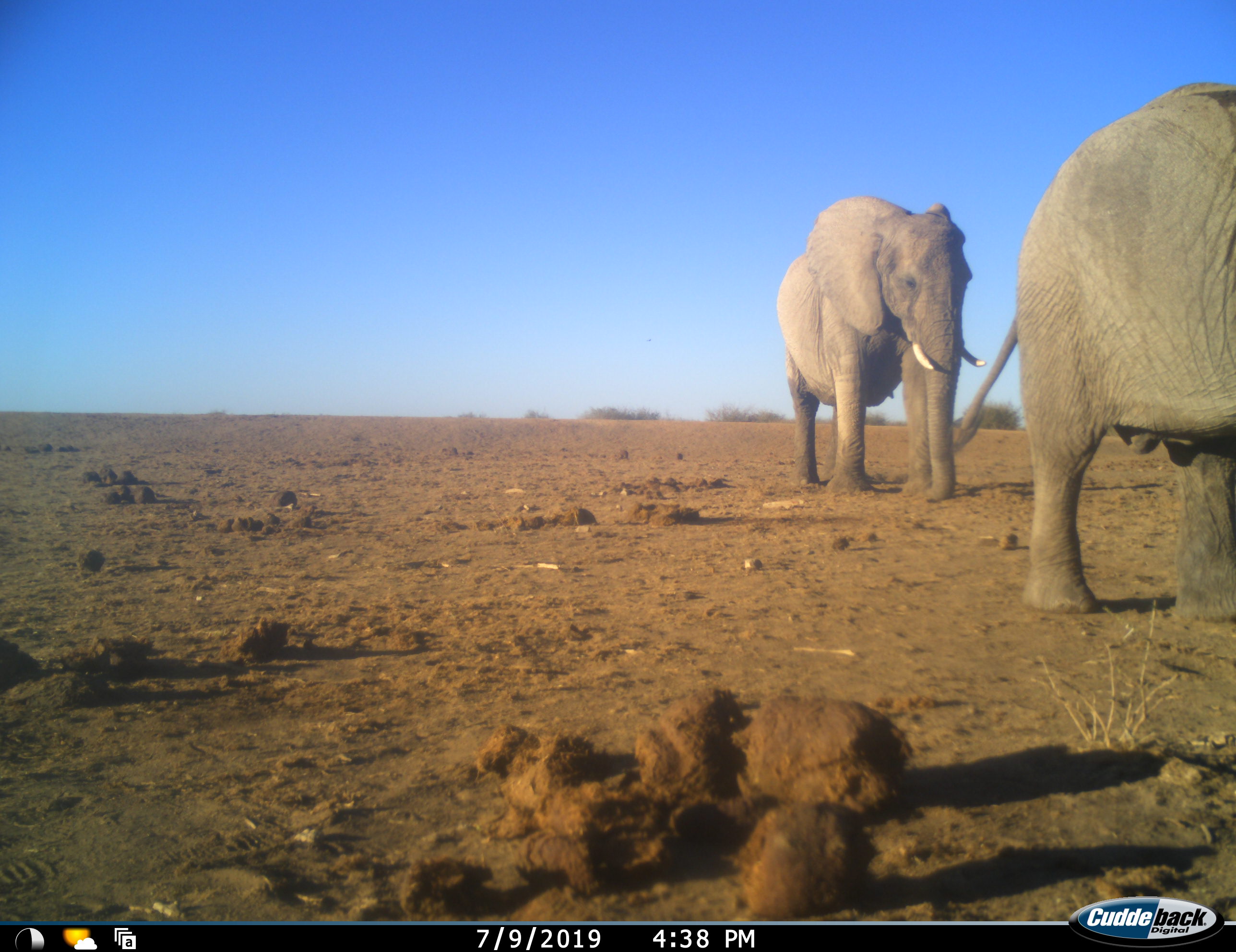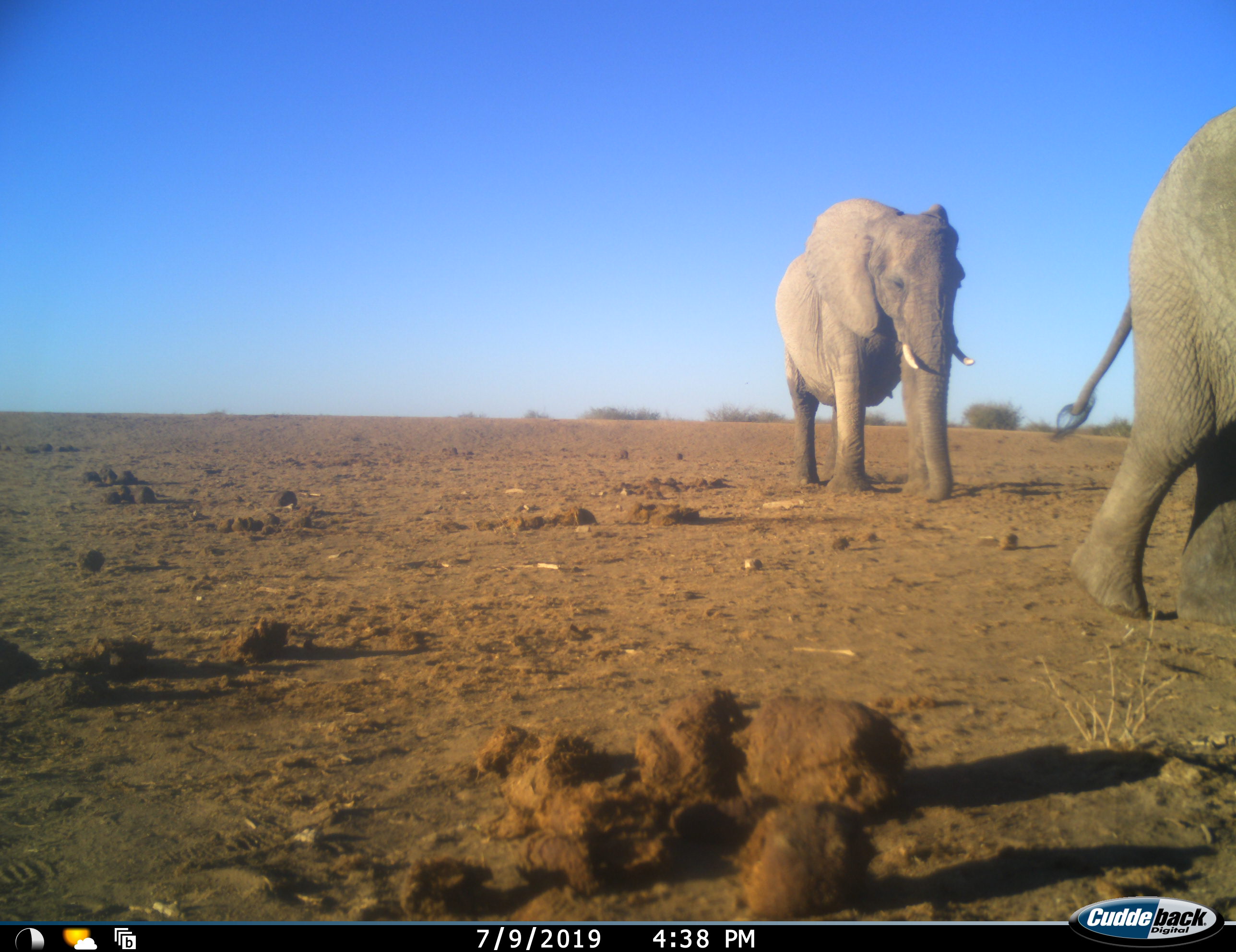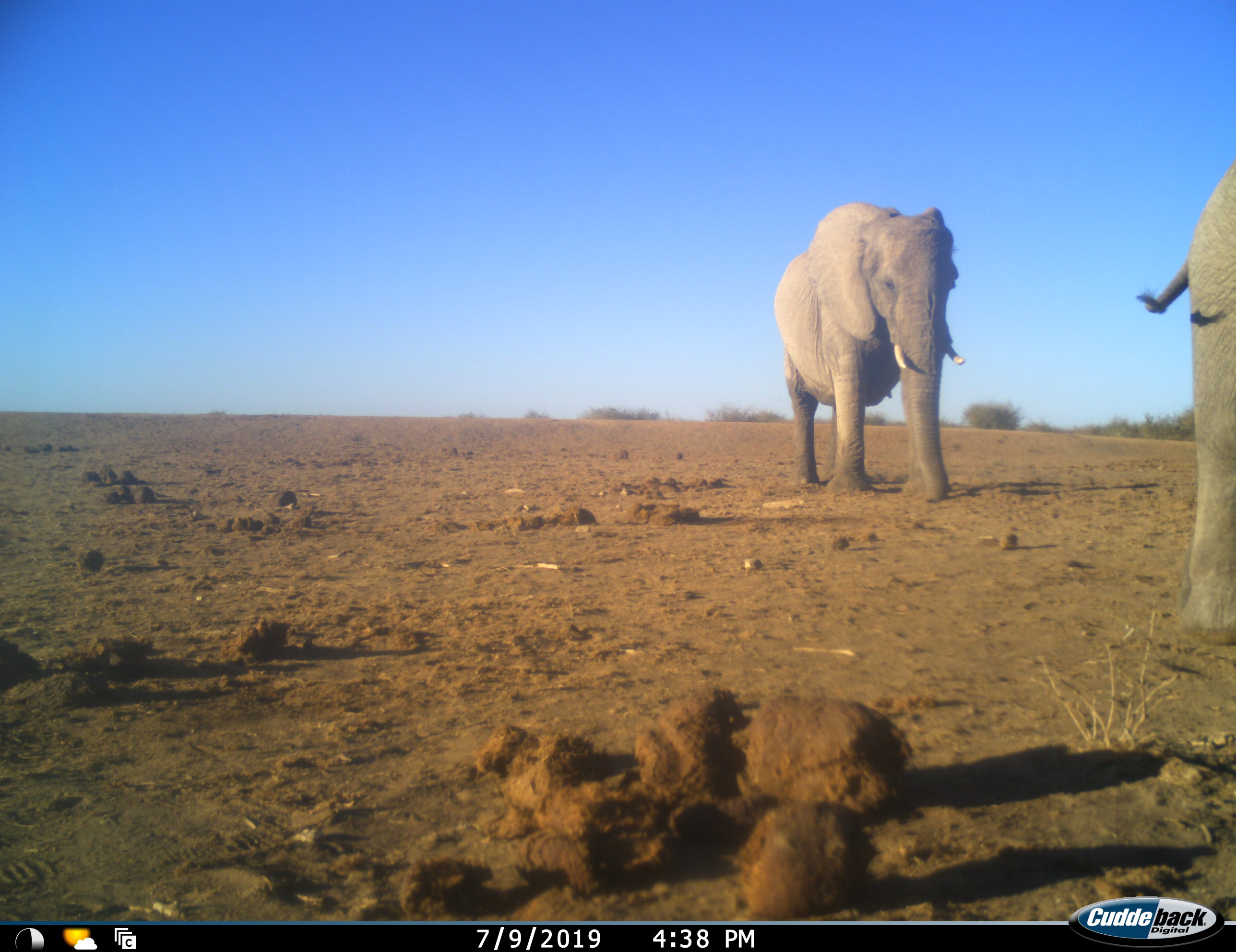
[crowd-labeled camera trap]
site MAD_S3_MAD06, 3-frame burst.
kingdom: Animalia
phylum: Chordata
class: Mammalia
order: Proboscidea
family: Elephantidae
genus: Loxodonta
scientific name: Loxodonta africana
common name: african bush elephant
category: elephant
Elephant (african bush elephant) (Loxodonta africana), count 2. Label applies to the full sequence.